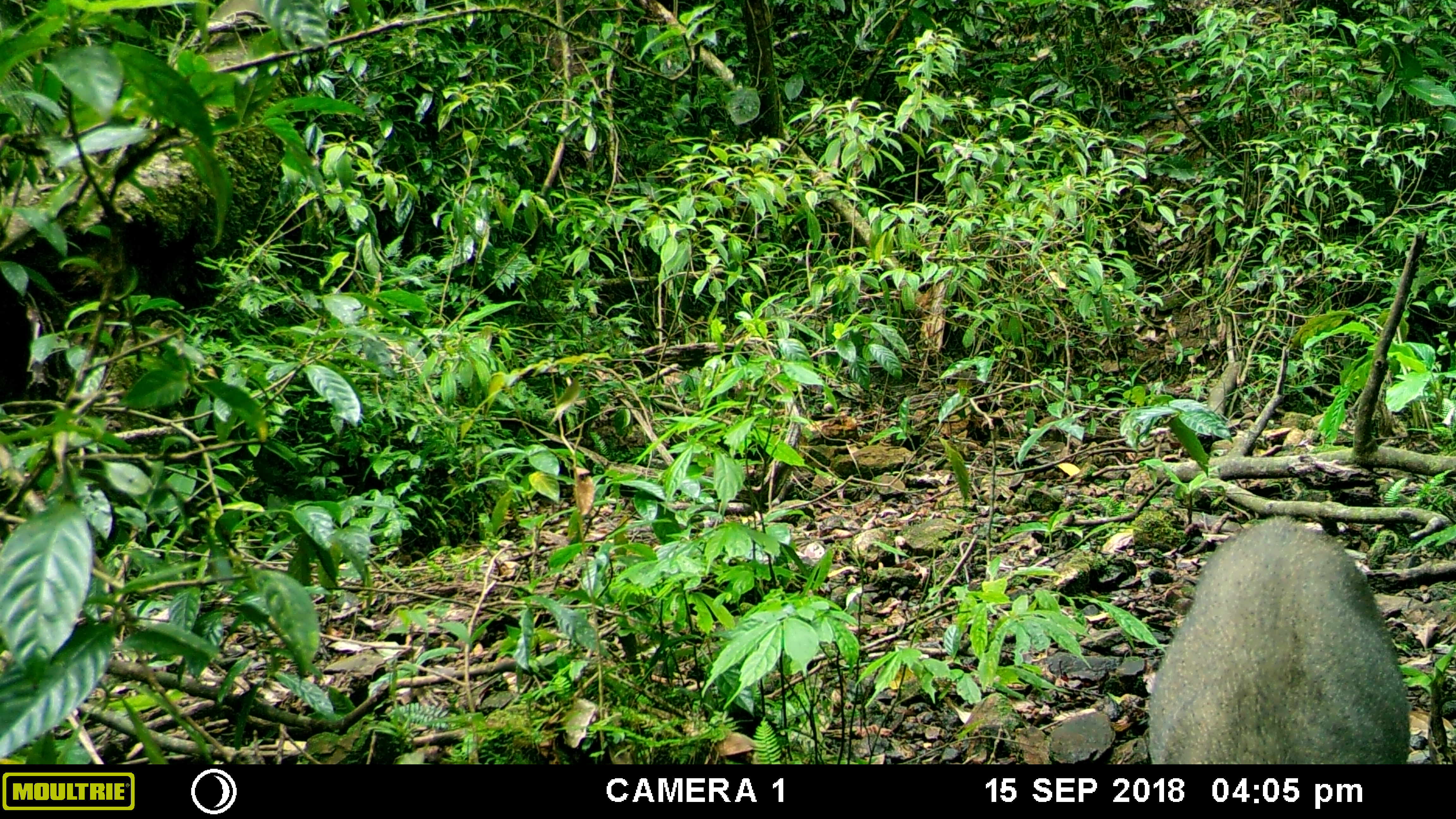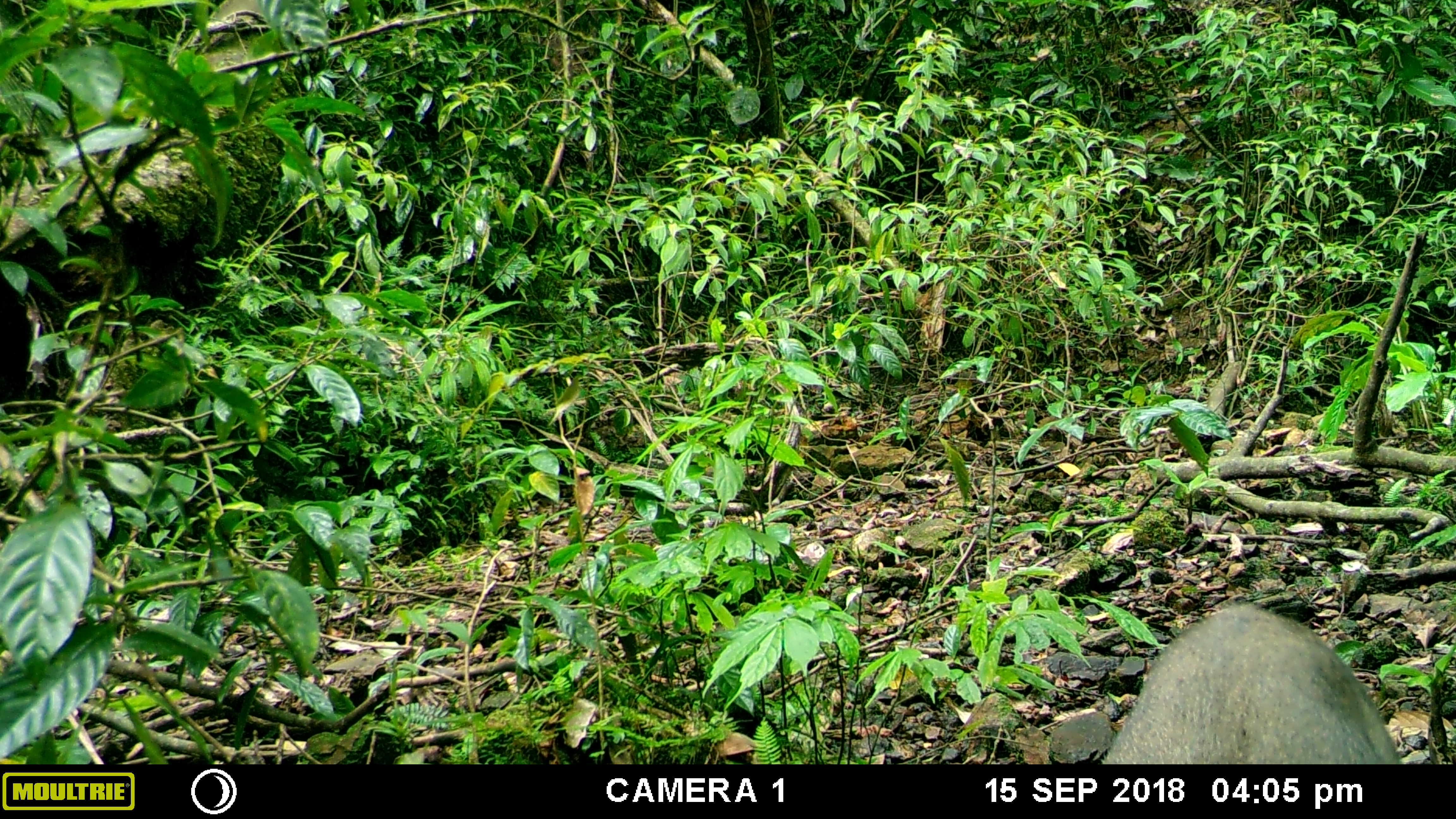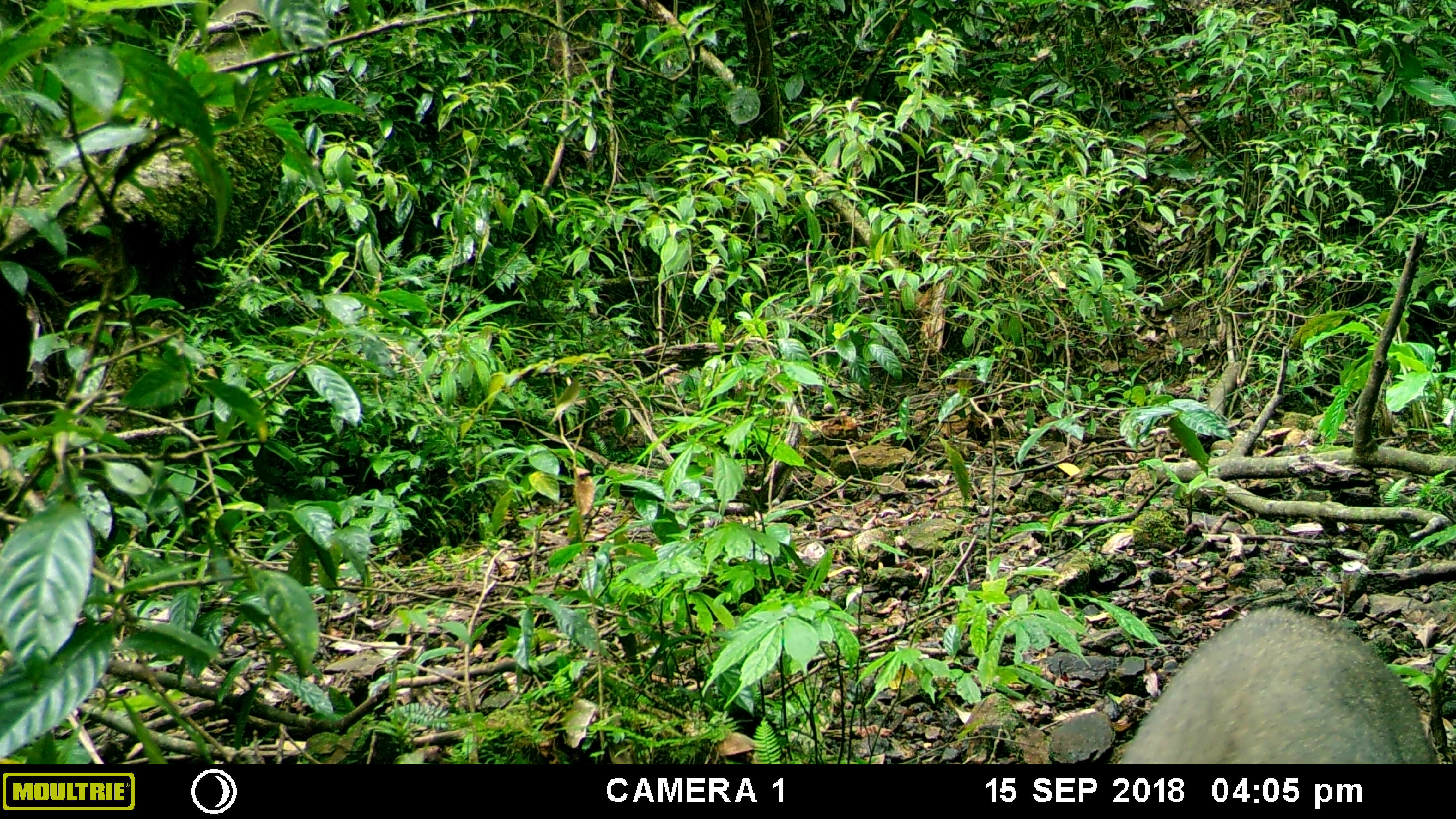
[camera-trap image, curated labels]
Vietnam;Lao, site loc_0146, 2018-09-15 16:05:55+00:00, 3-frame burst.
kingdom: Animalia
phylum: Chordata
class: Mammalia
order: Artiodactyla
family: Suidae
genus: Sus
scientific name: Sus scrofa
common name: eurasian wild pig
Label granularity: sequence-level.